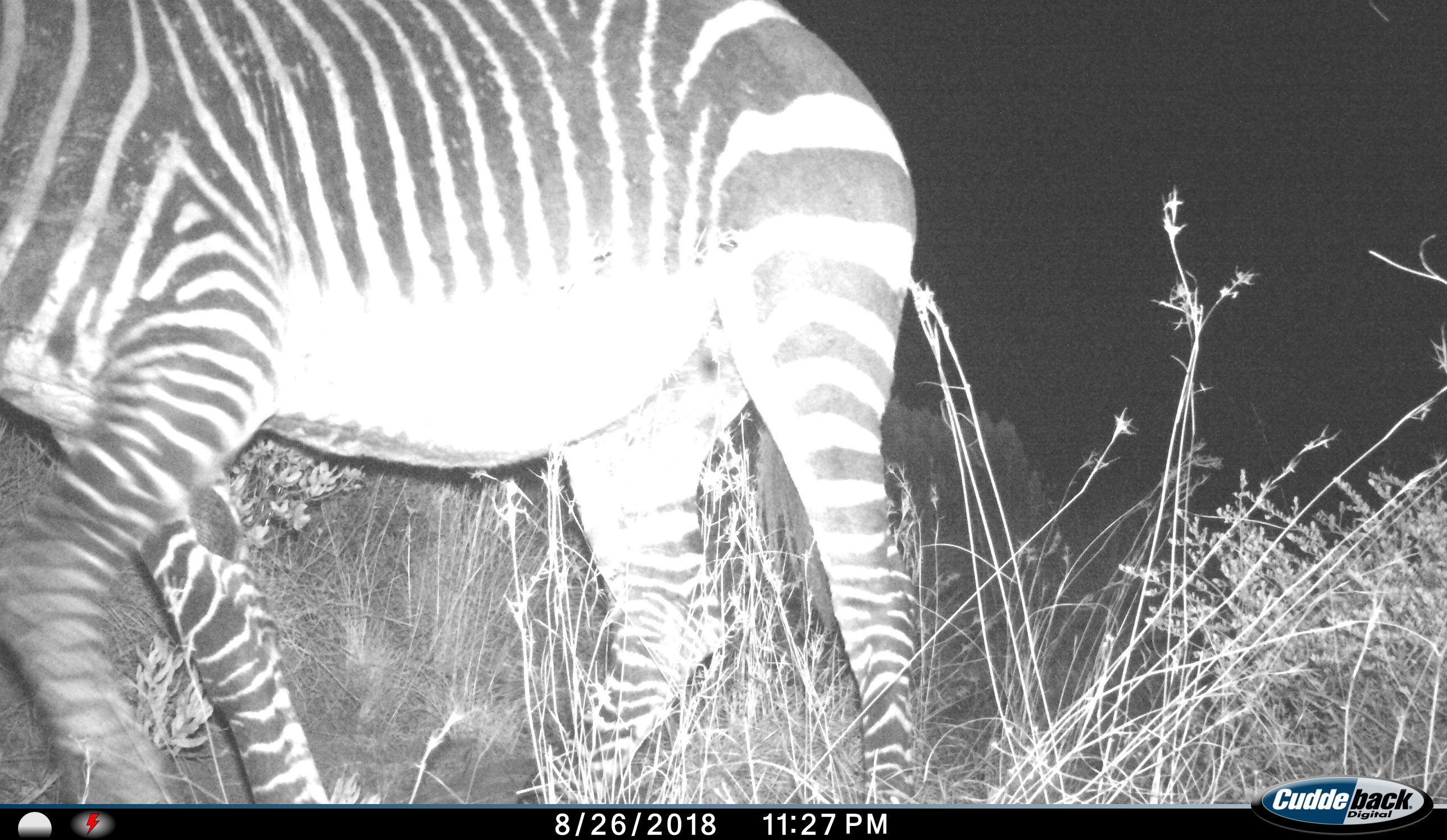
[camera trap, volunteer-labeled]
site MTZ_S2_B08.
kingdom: Animalia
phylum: Chordata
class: Mammalia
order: Perissodactyla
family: Equidae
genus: Equus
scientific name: Equus zebra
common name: mountain zebra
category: zebramountain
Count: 1.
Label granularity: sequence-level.